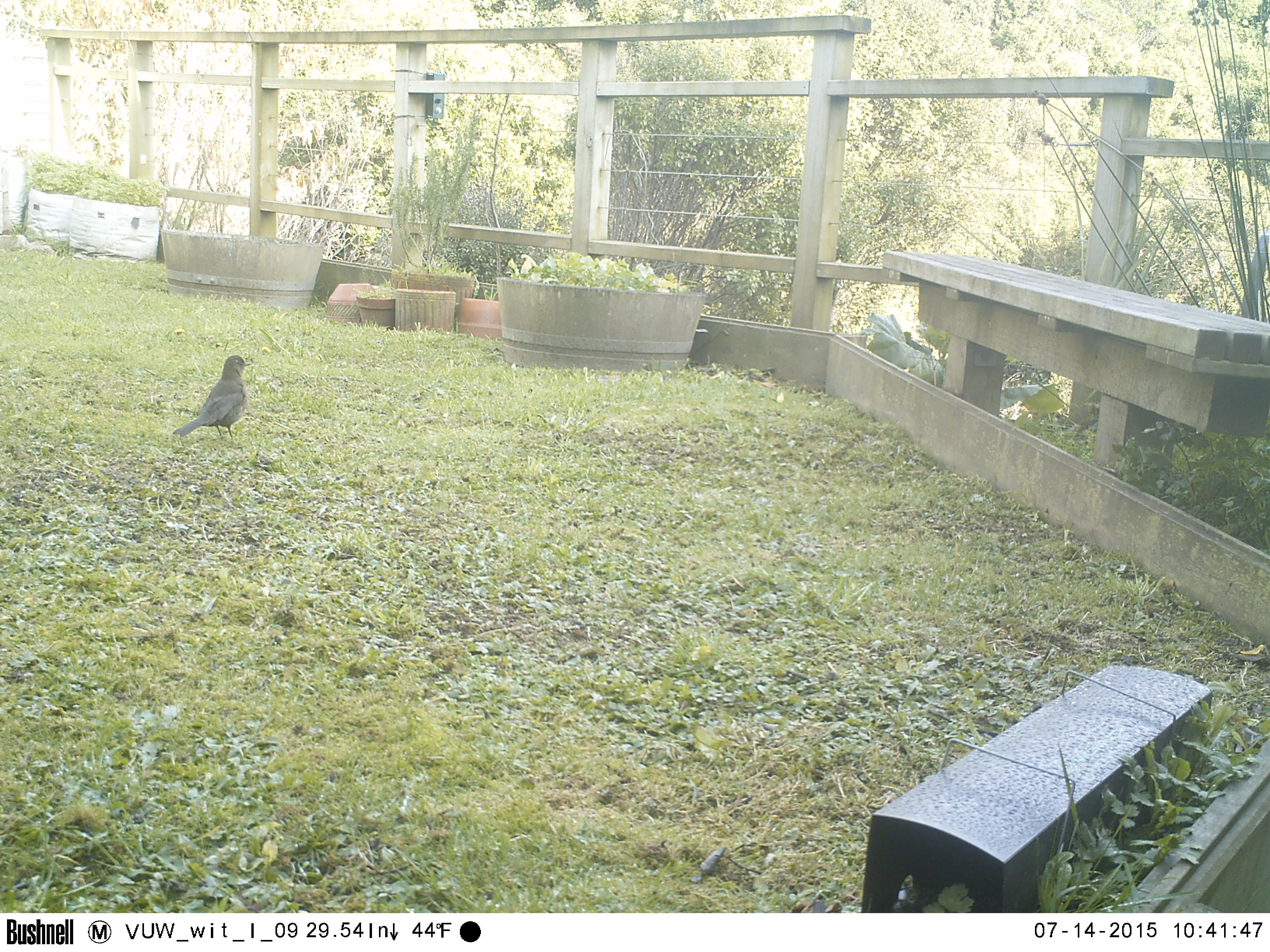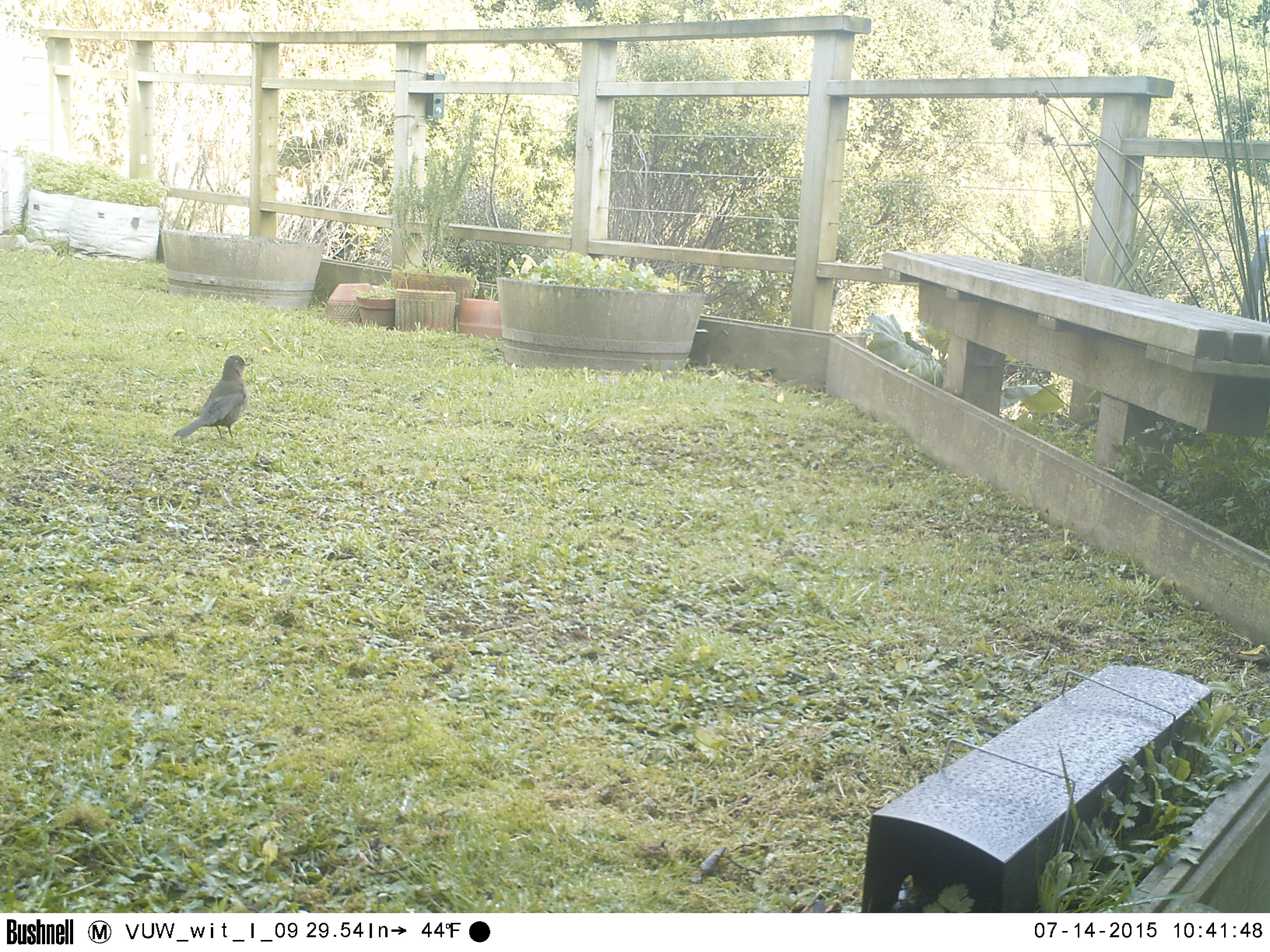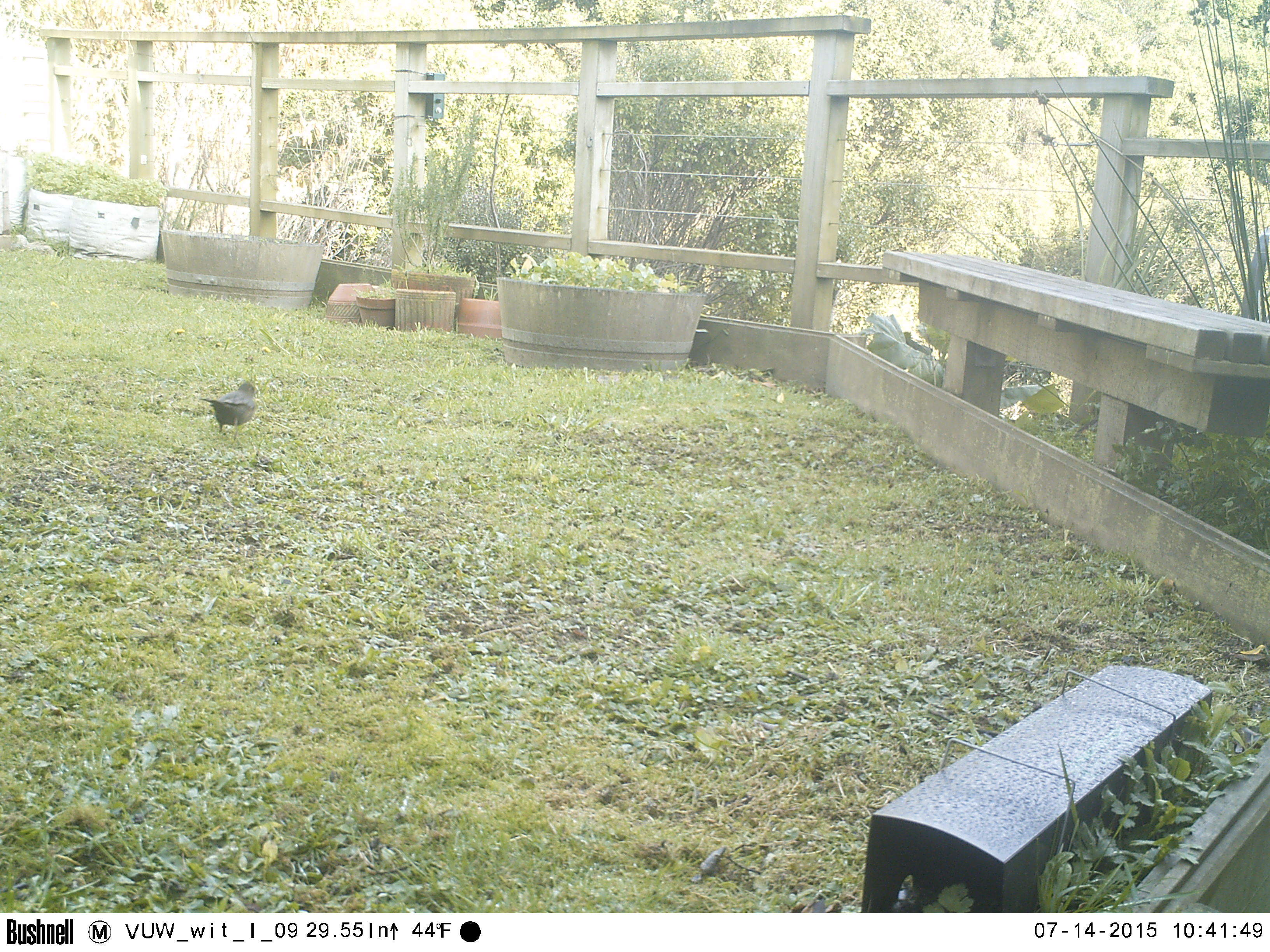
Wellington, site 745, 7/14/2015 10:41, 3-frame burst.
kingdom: Animalia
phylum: Chordata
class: Aves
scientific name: Aves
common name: bird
Bird (Aves).